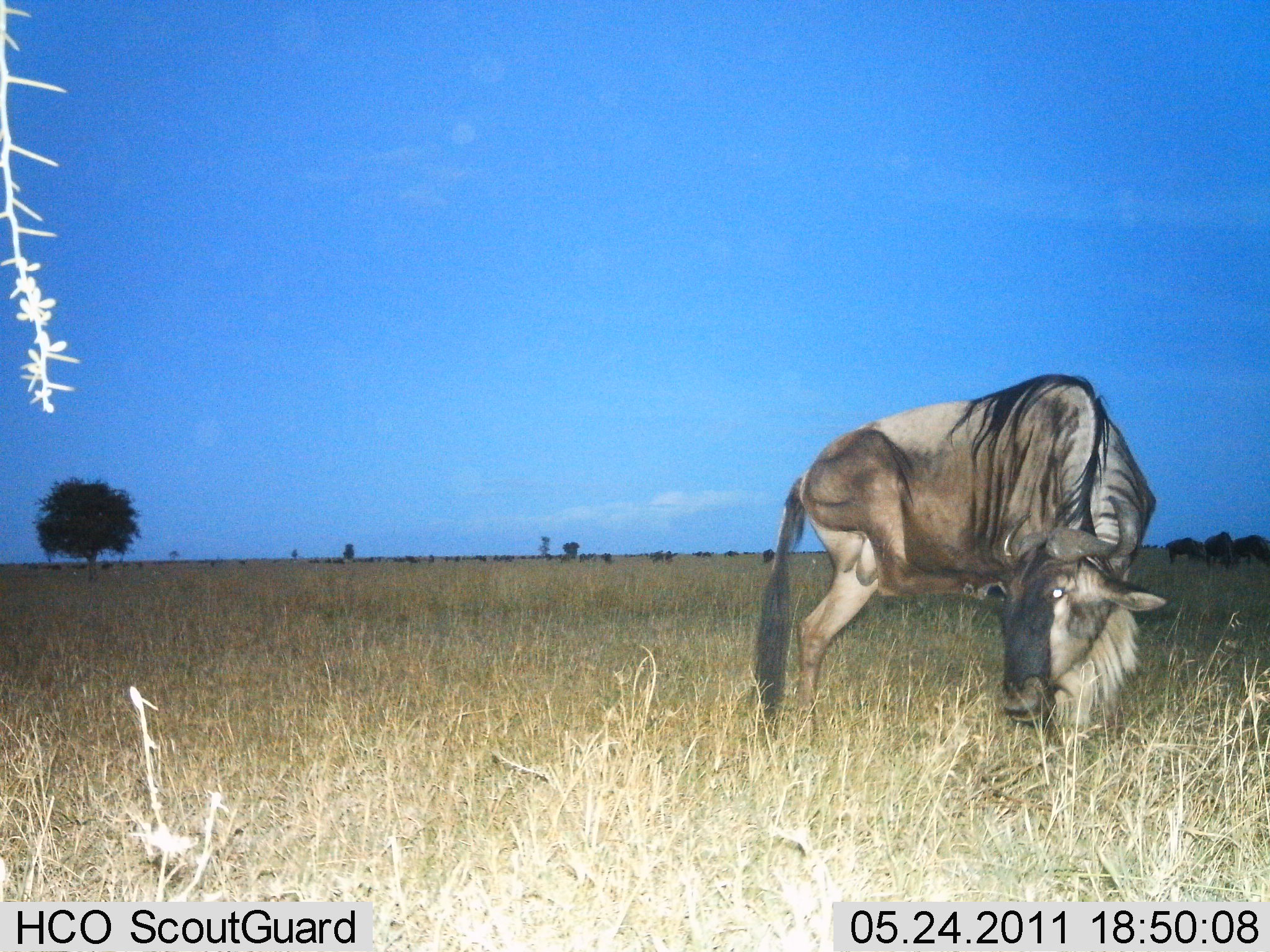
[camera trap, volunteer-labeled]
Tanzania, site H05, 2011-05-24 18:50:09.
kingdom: Animalia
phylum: Chordata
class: Mammalia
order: Artiodactyla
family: Bovidae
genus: Connochaetes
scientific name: Connochaetes taurinus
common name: blue wildebeest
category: wildebeest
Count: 1.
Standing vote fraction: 64%.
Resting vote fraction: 0%.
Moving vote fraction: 18%.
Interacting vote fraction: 9%.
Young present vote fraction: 0%.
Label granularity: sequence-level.